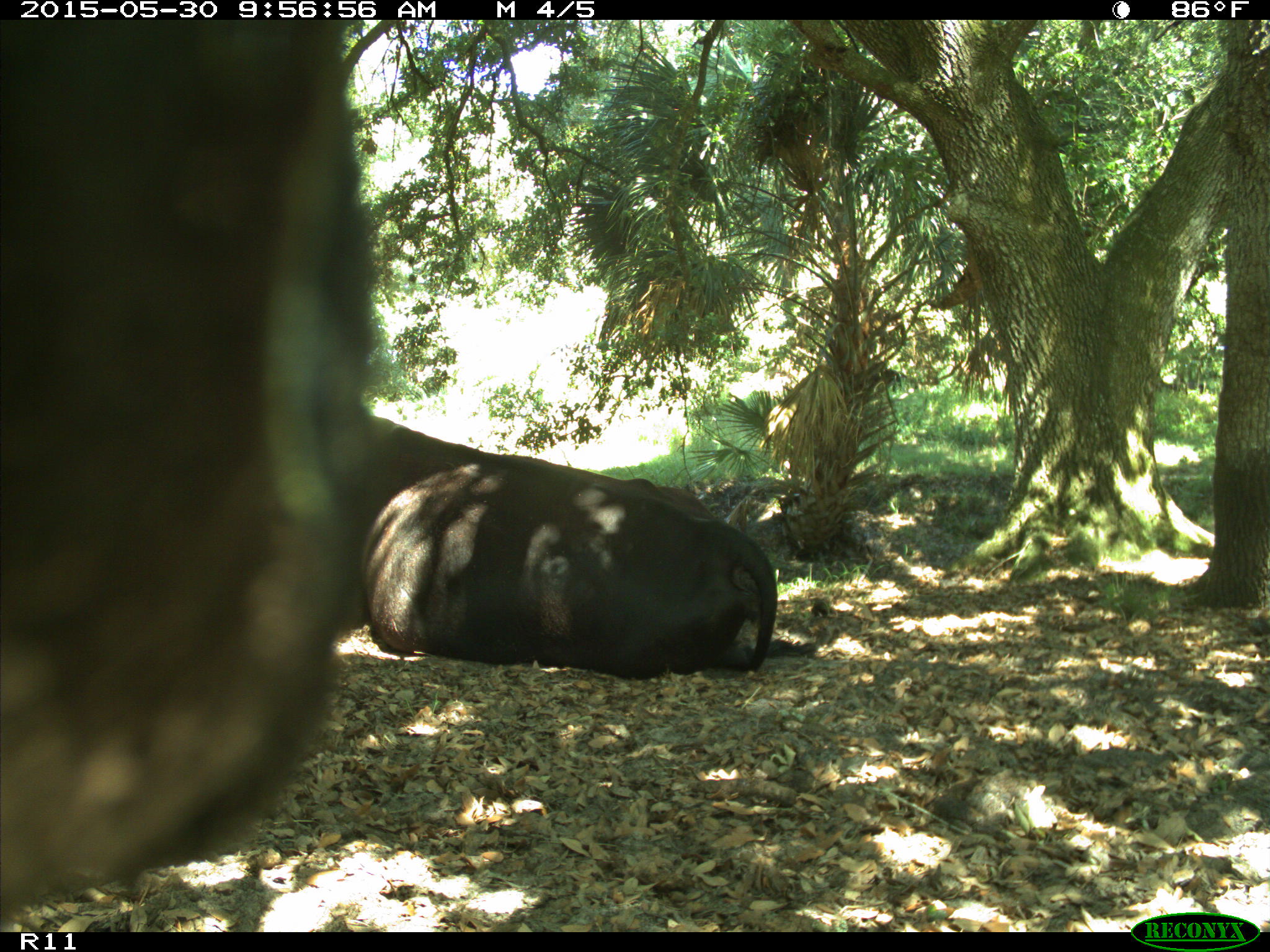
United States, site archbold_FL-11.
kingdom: Animalia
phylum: Chordata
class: Mammalia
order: Artiodactyla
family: Bovidae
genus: Bos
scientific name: Bos taurus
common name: domestic cow